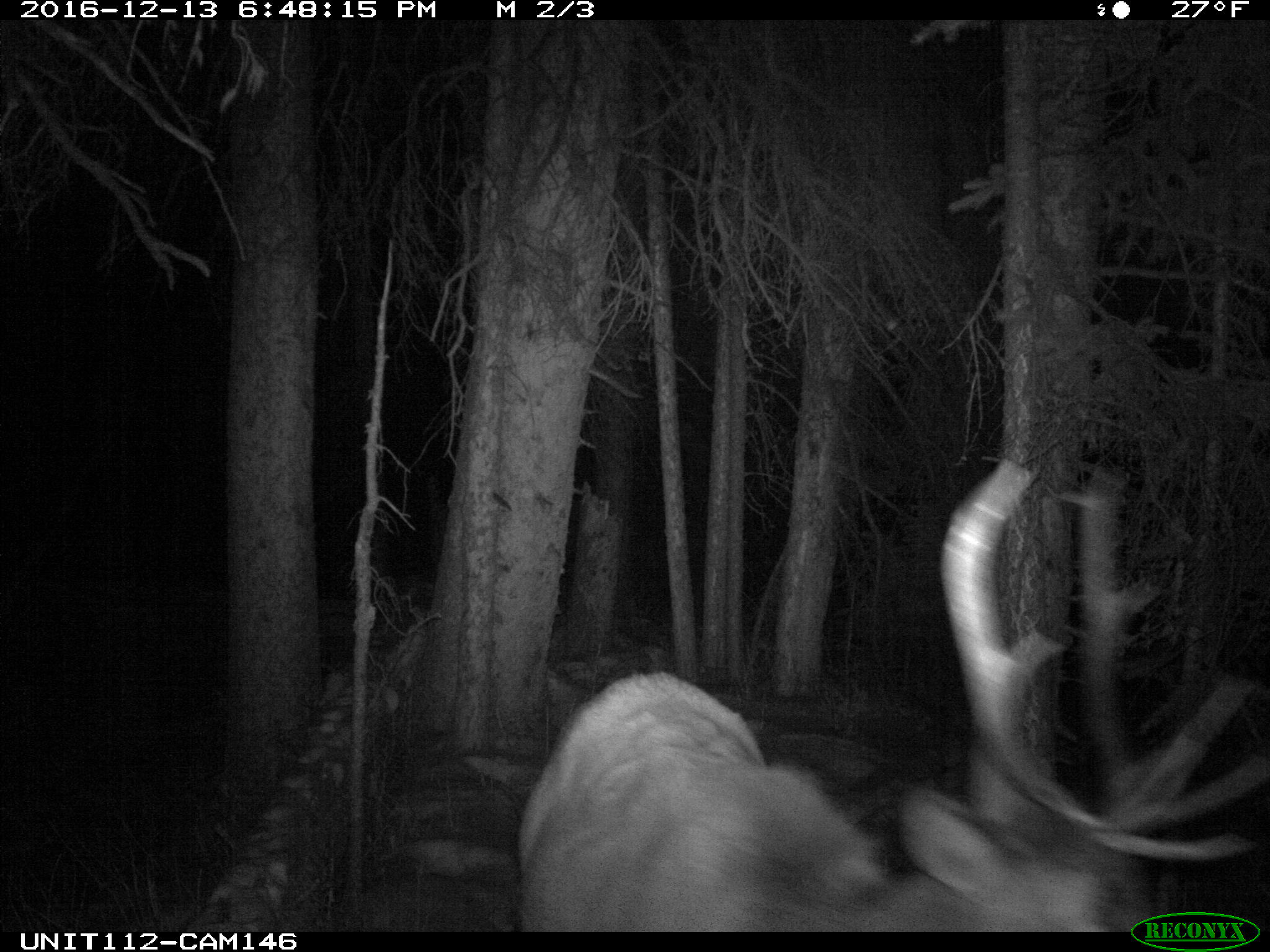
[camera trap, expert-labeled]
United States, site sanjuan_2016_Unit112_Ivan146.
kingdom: Animalia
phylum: Chordata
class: Mammalia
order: Artiodactyla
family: Cervidae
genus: Cervus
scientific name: Cervus elaphus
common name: red deer